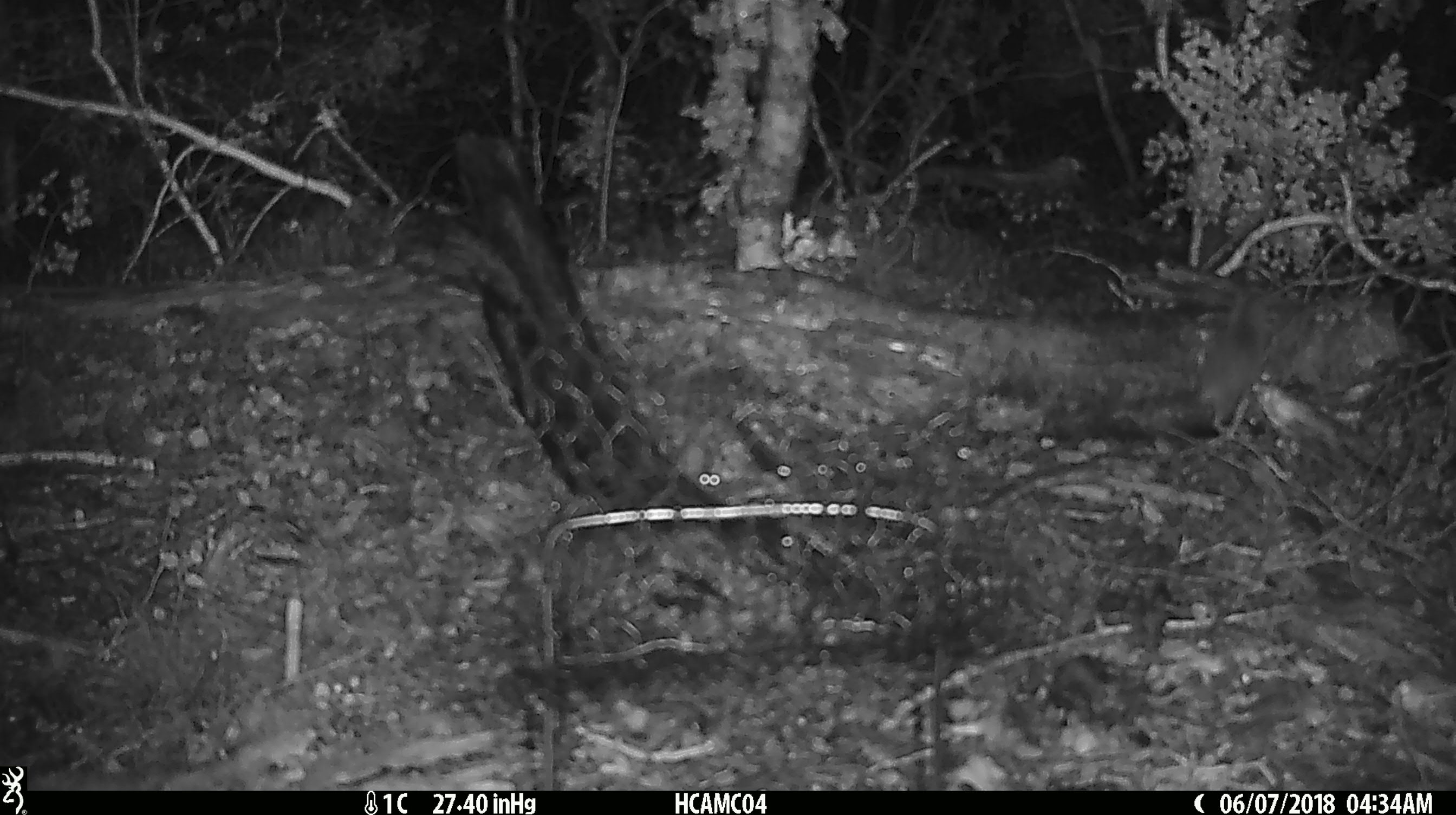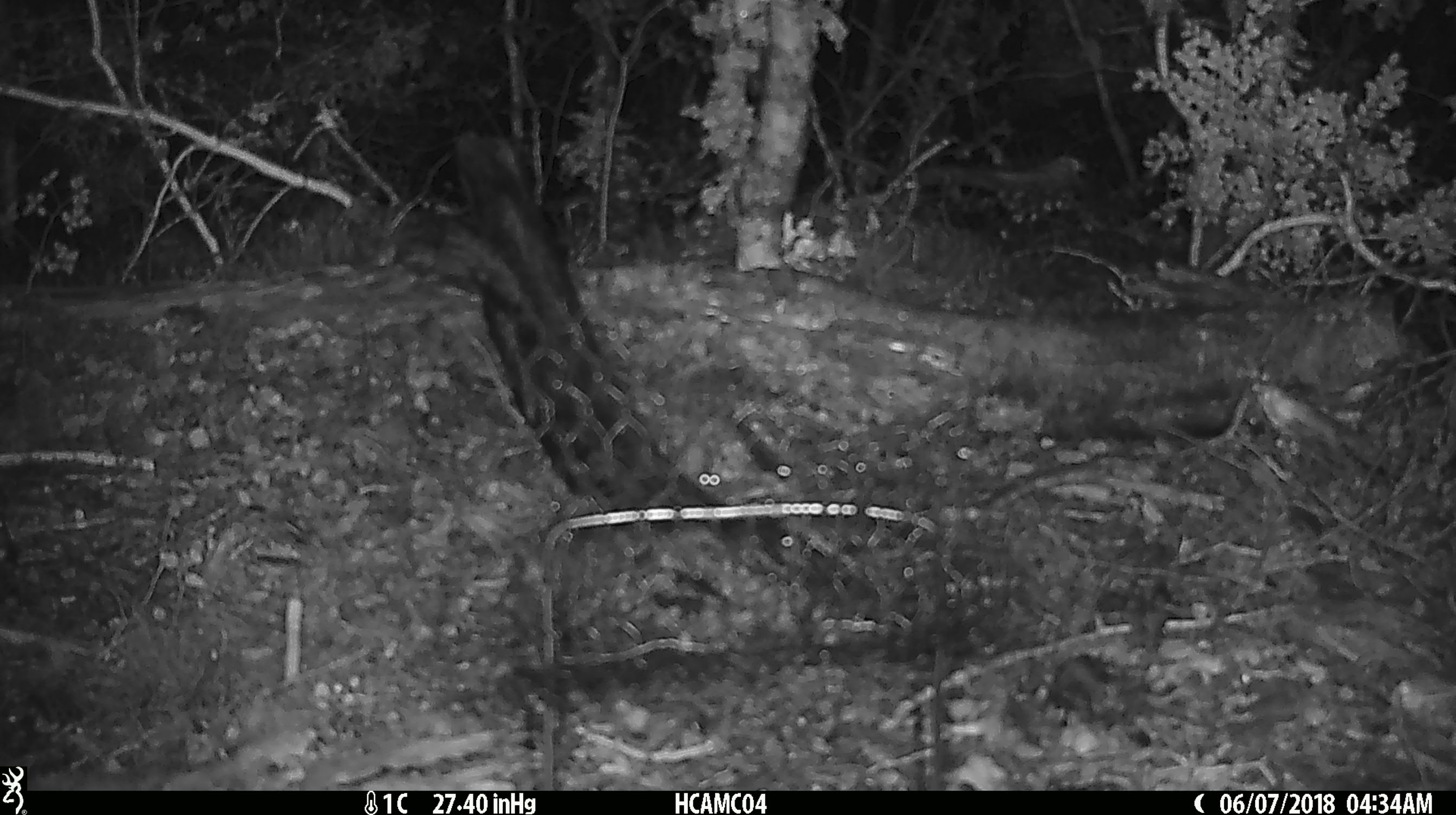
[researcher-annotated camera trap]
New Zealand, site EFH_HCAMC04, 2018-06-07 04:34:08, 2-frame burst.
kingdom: Animalia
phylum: Chordata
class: Mammalia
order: Rodentia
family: Muridae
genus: Mus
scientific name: Mus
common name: mouse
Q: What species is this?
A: Mouse (Mus).